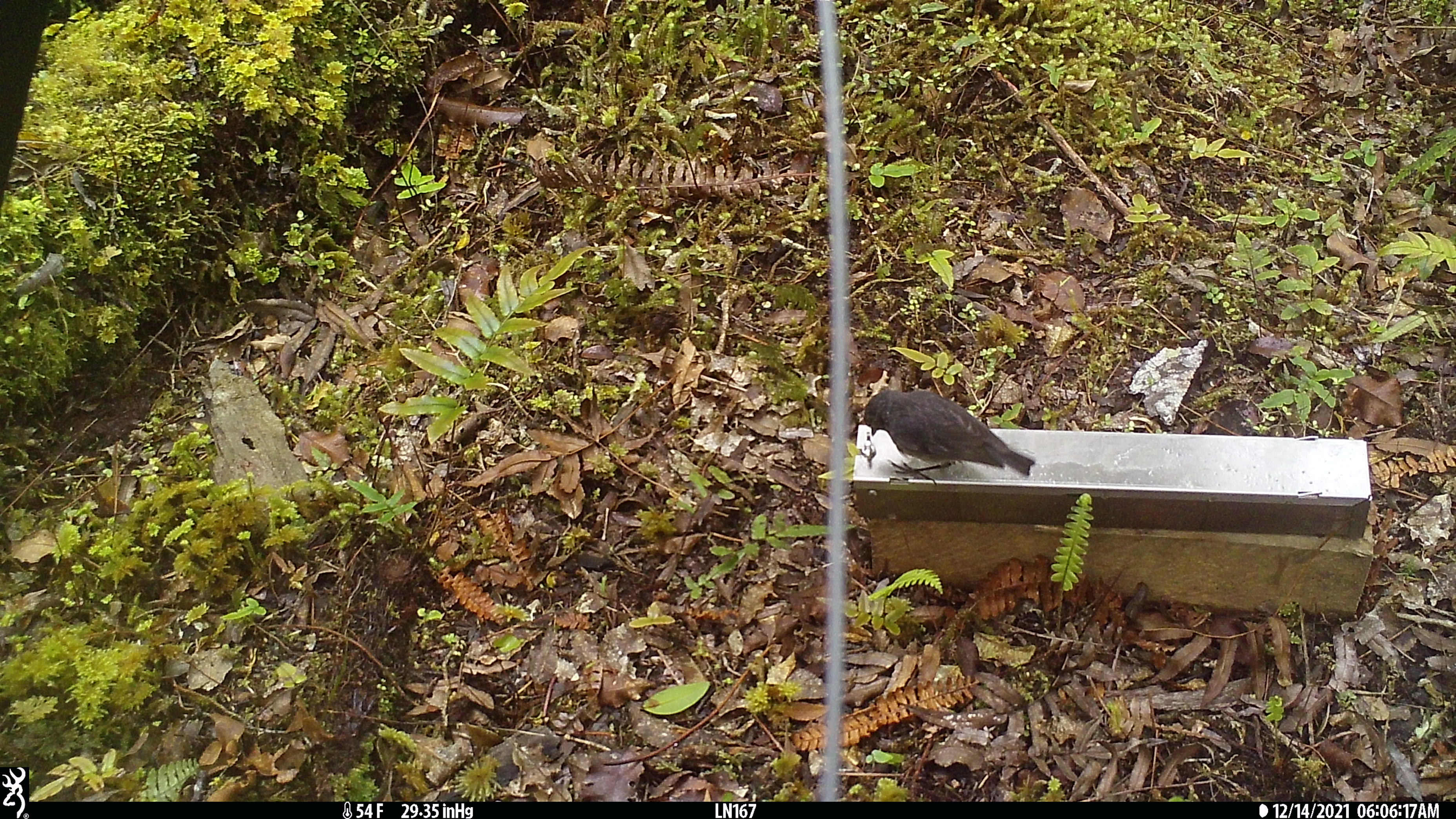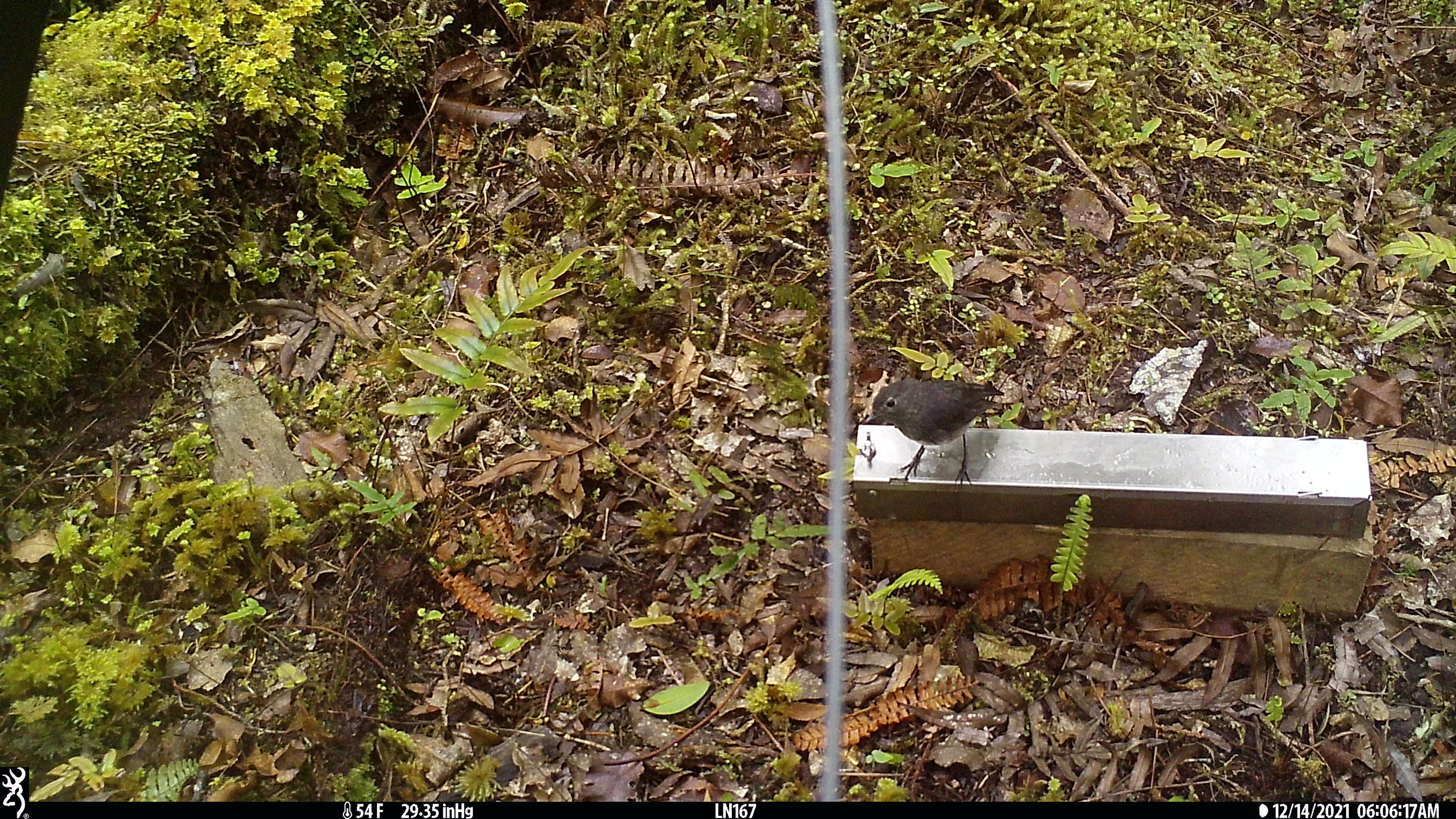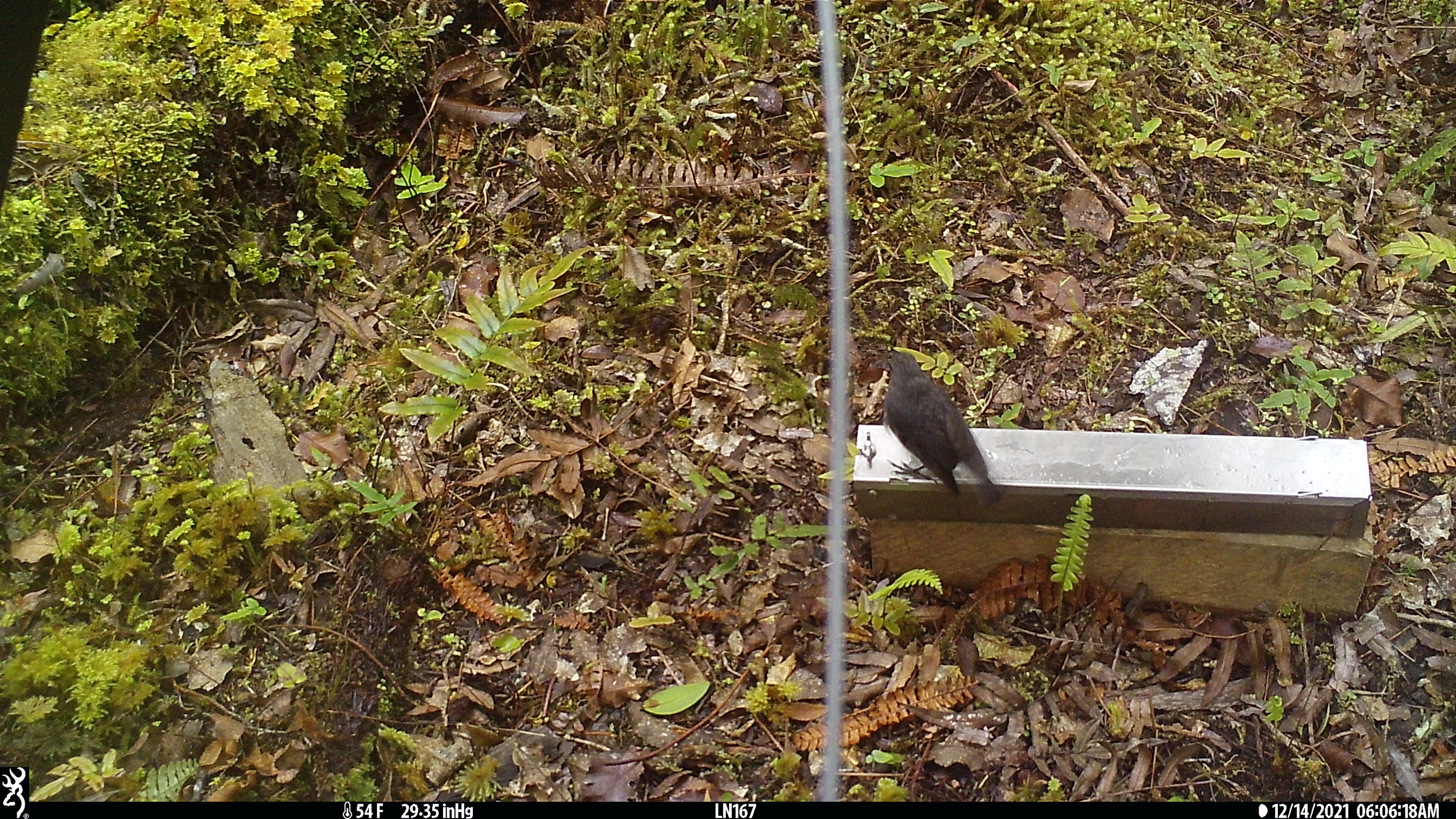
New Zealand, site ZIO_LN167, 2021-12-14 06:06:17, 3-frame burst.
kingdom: Animalia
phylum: Chordata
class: Aves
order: Passeriformes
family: Petroicidae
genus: Petroica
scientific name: Petroica australis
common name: new zealand robin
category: robin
Robin (new zealand robin) (Petroica australis).